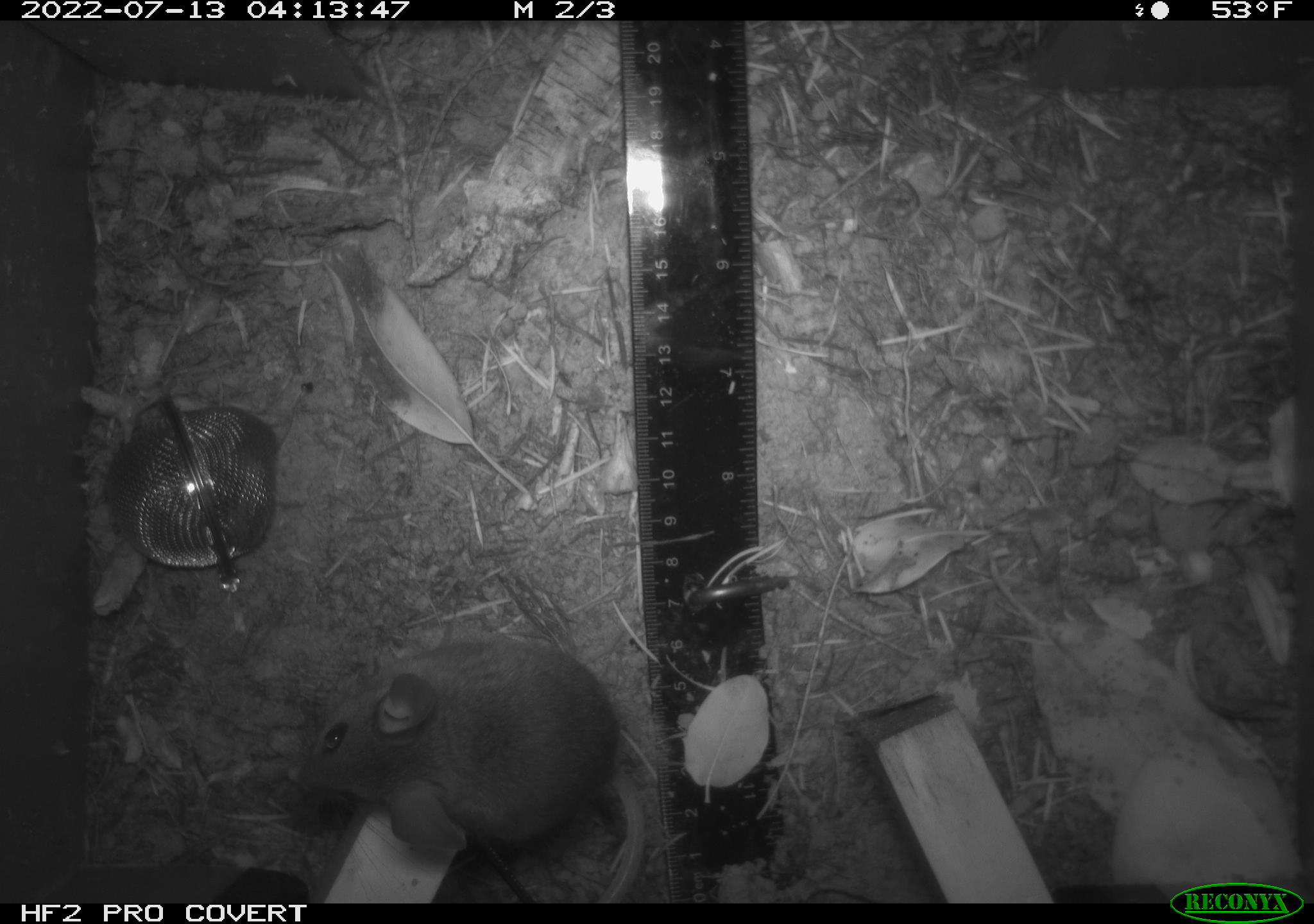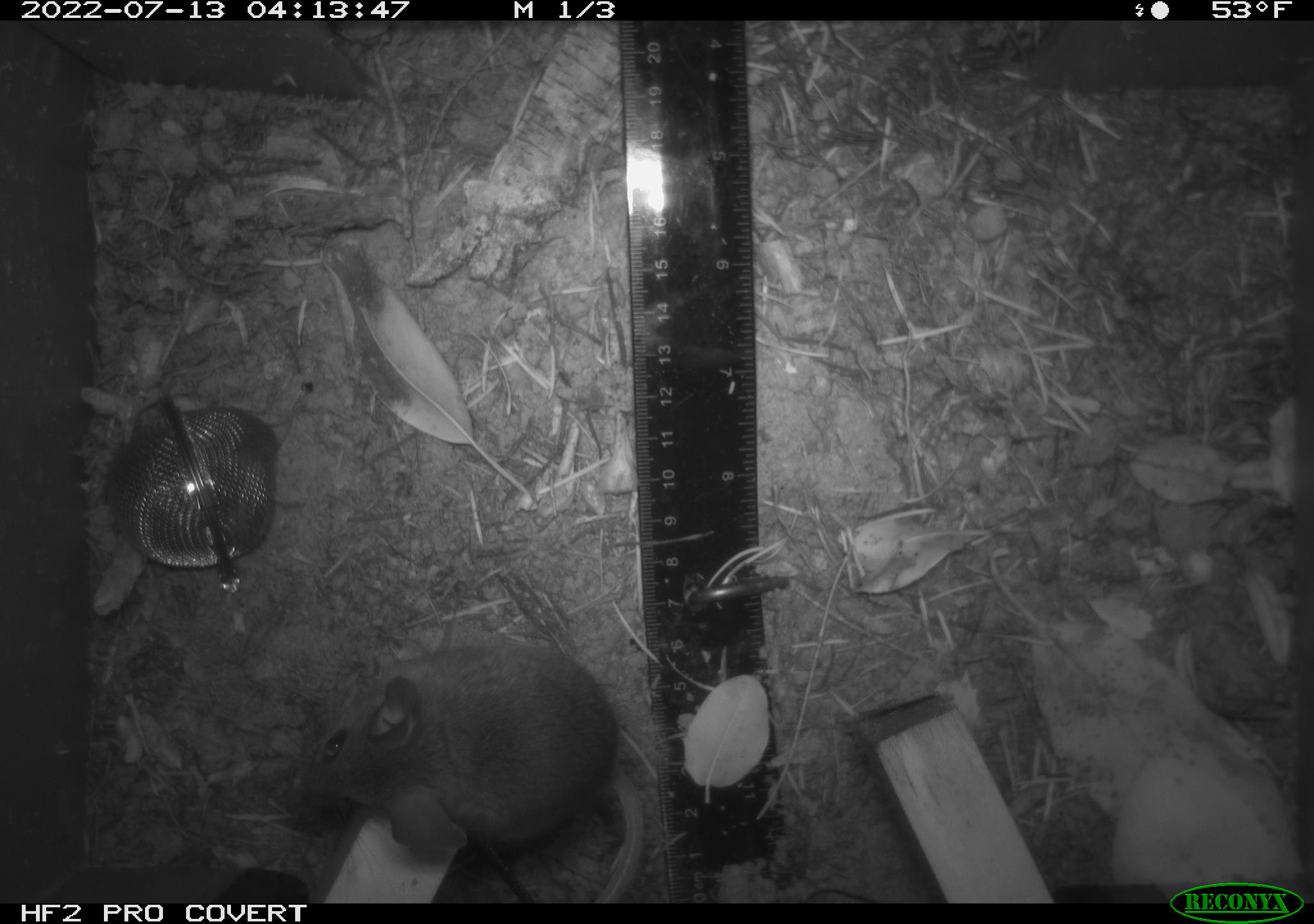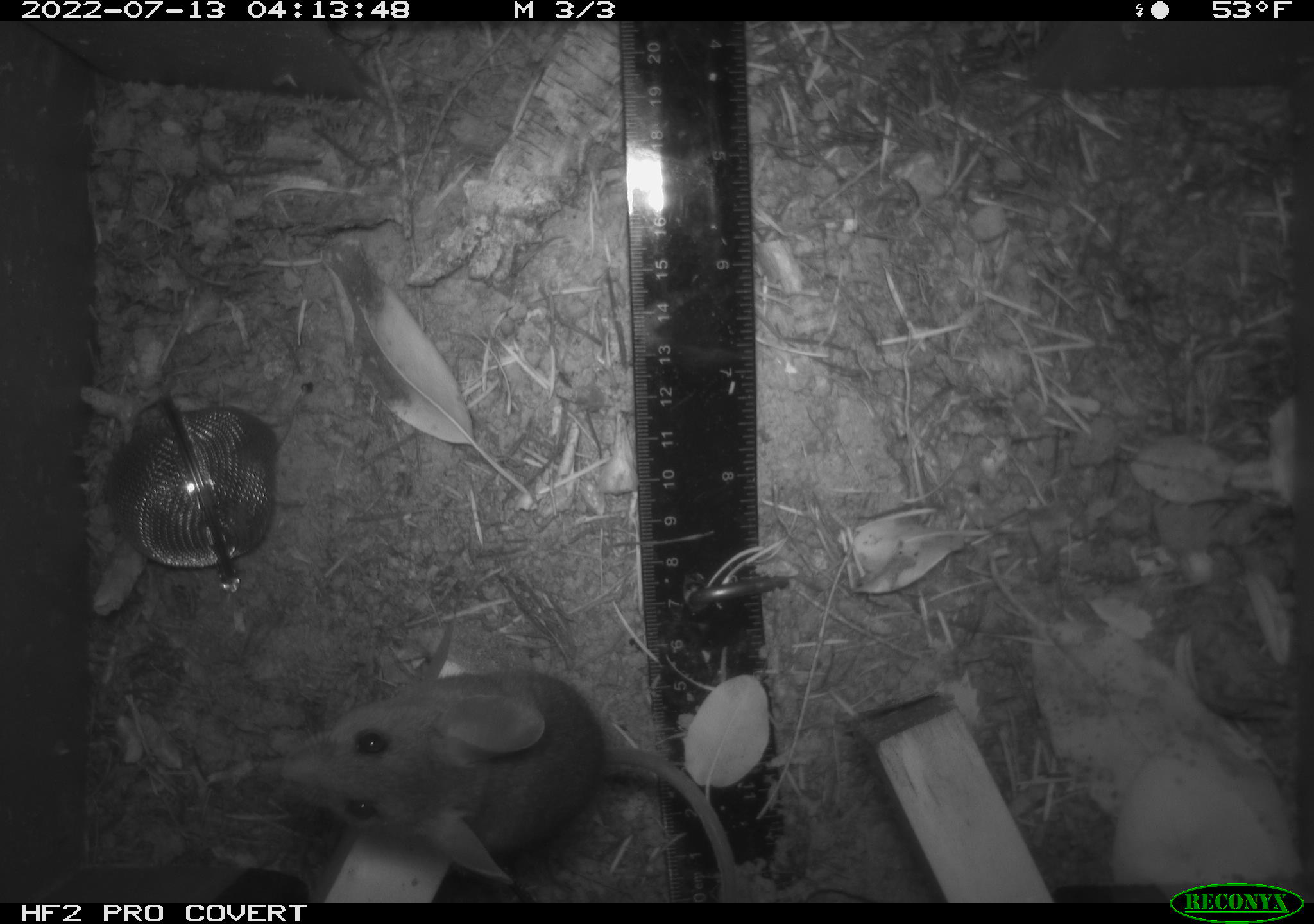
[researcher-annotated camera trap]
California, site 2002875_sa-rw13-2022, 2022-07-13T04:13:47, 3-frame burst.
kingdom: Animalia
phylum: Chordata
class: Mammalia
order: Rodentia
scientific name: Rodentia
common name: mouse species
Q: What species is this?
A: Mouse species (Rodentia).